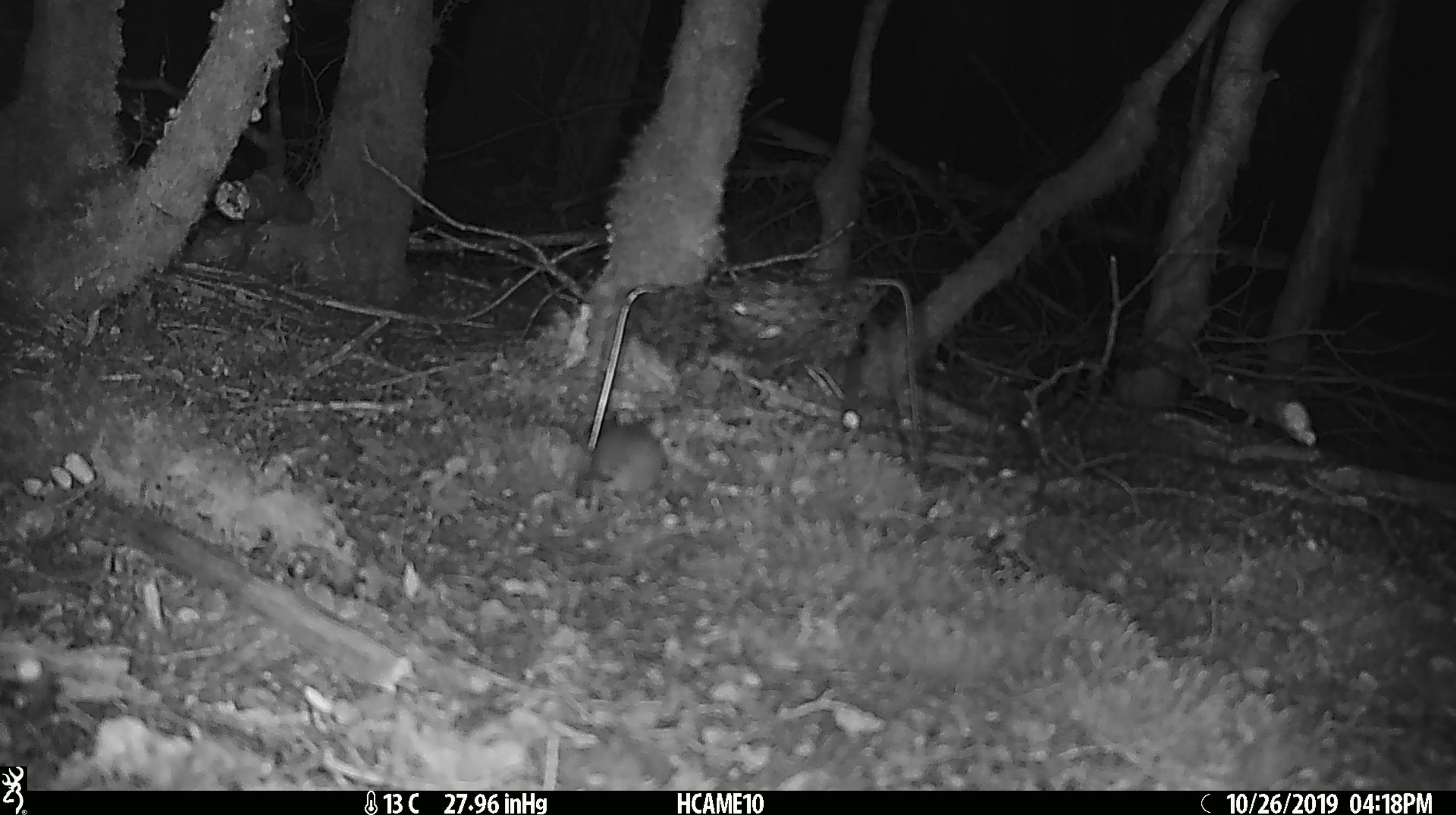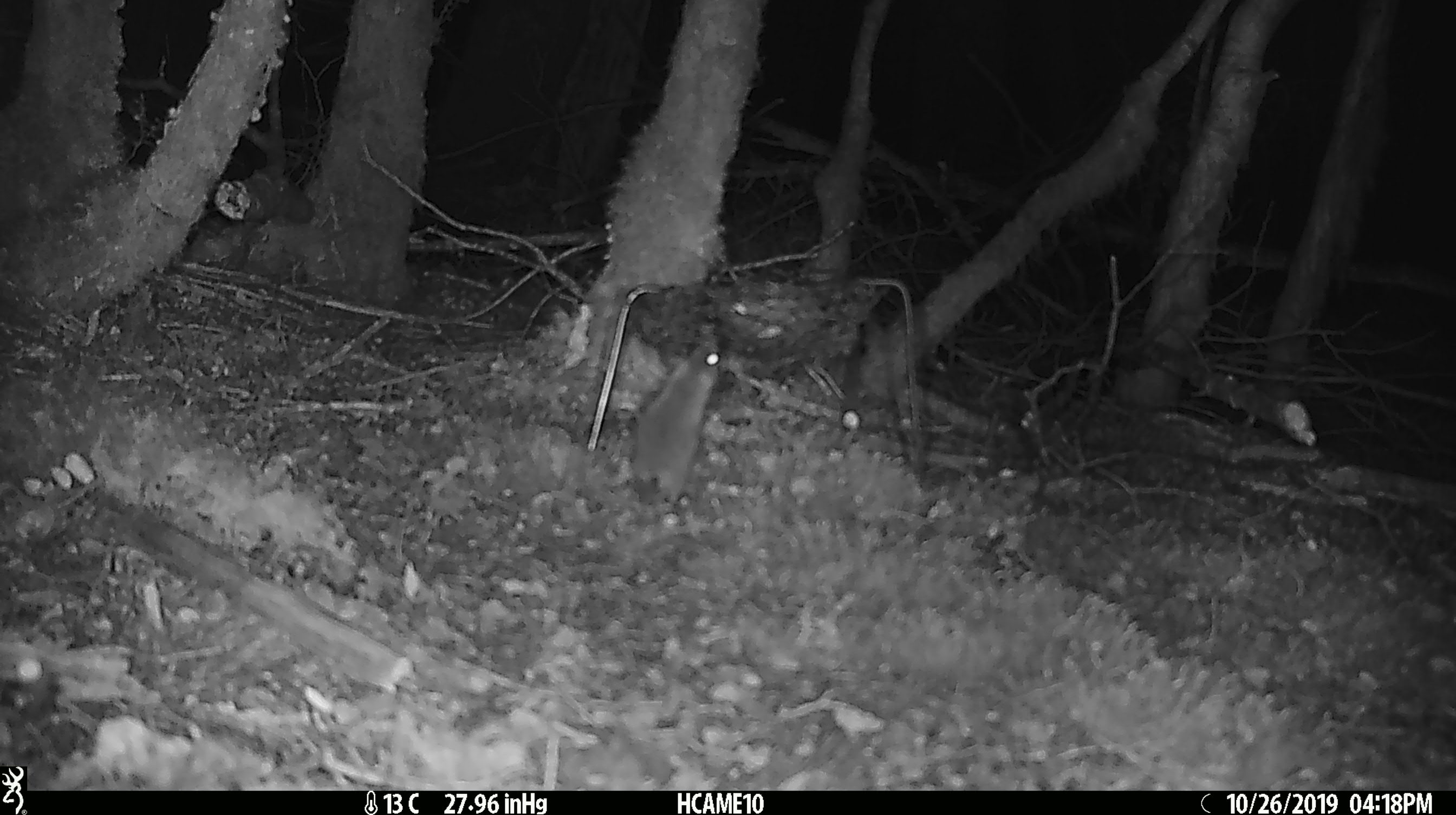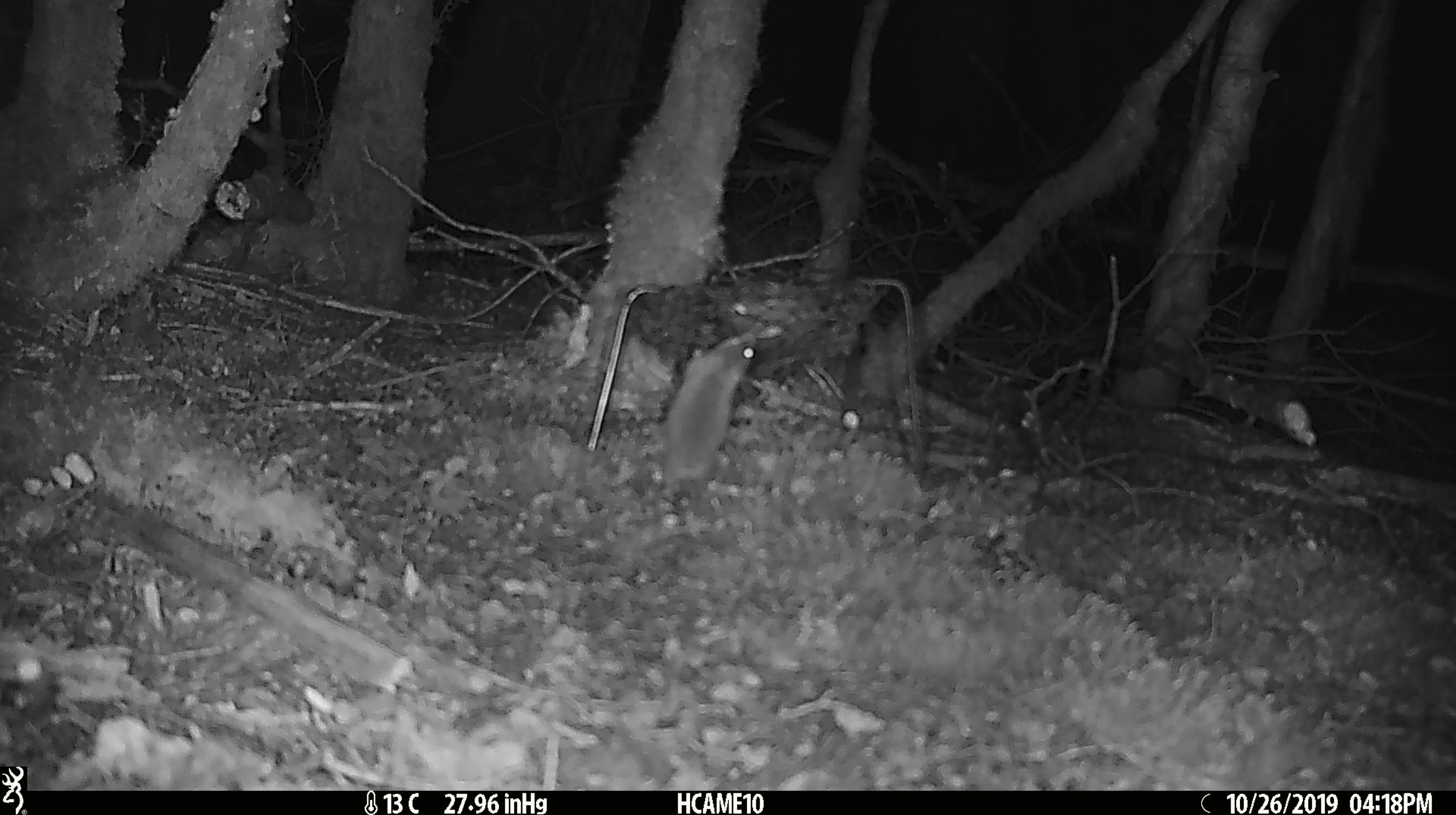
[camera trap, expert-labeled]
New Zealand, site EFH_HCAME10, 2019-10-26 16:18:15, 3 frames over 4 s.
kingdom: Animalia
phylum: Chordata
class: Mammalia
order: Rodentia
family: Muridae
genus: Mus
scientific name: Mus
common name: mouse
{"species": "mouse (Mus)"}